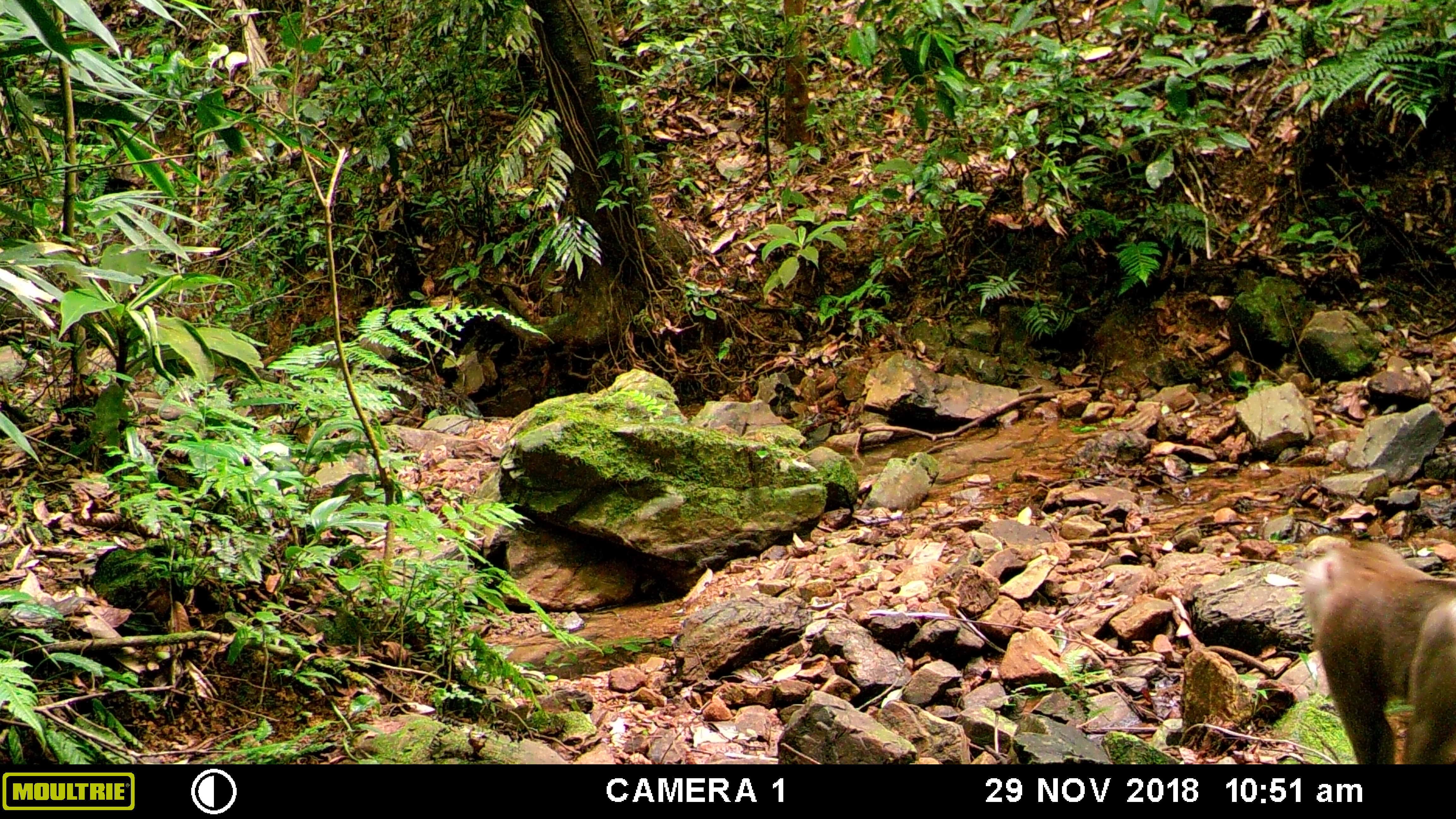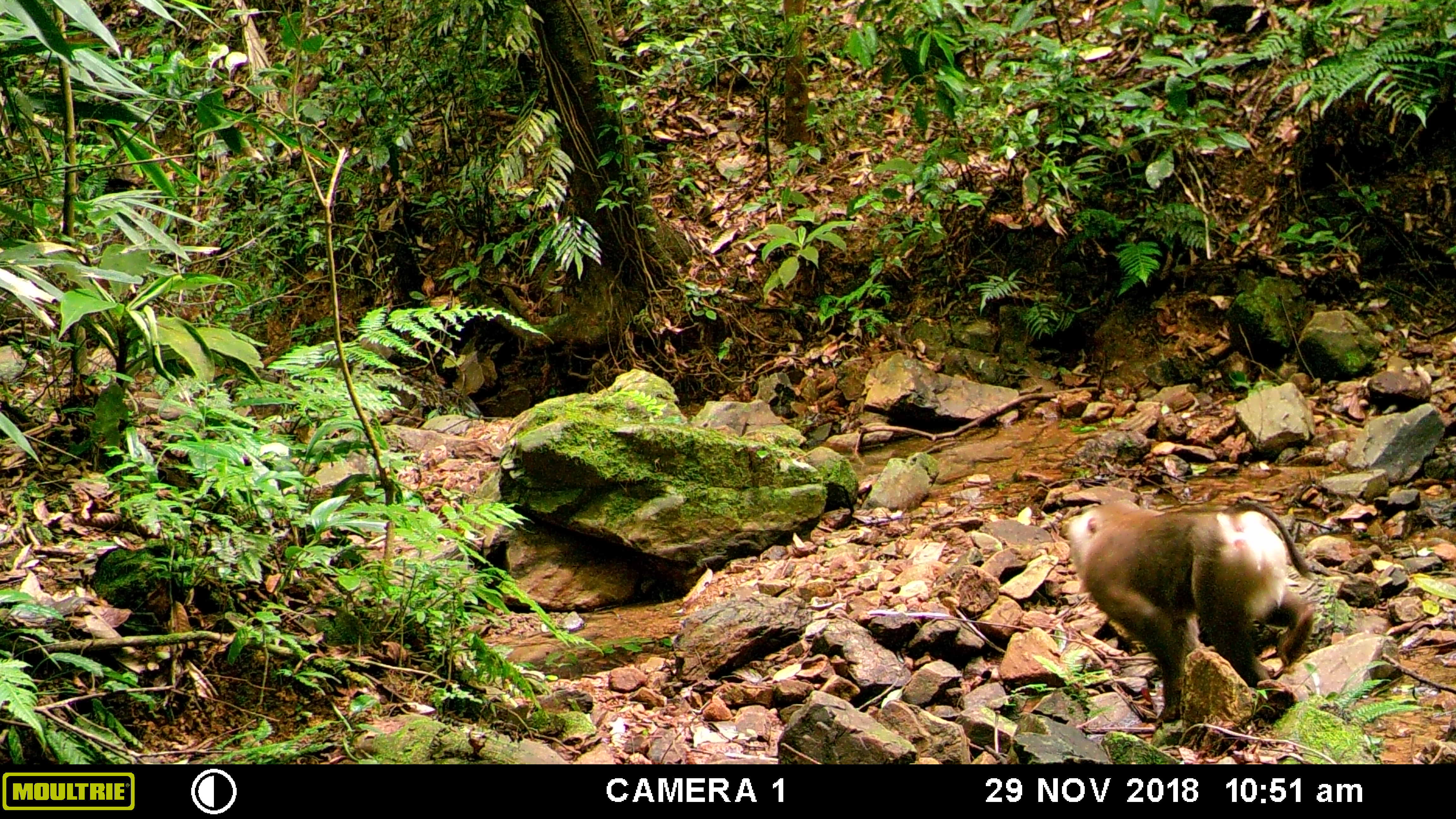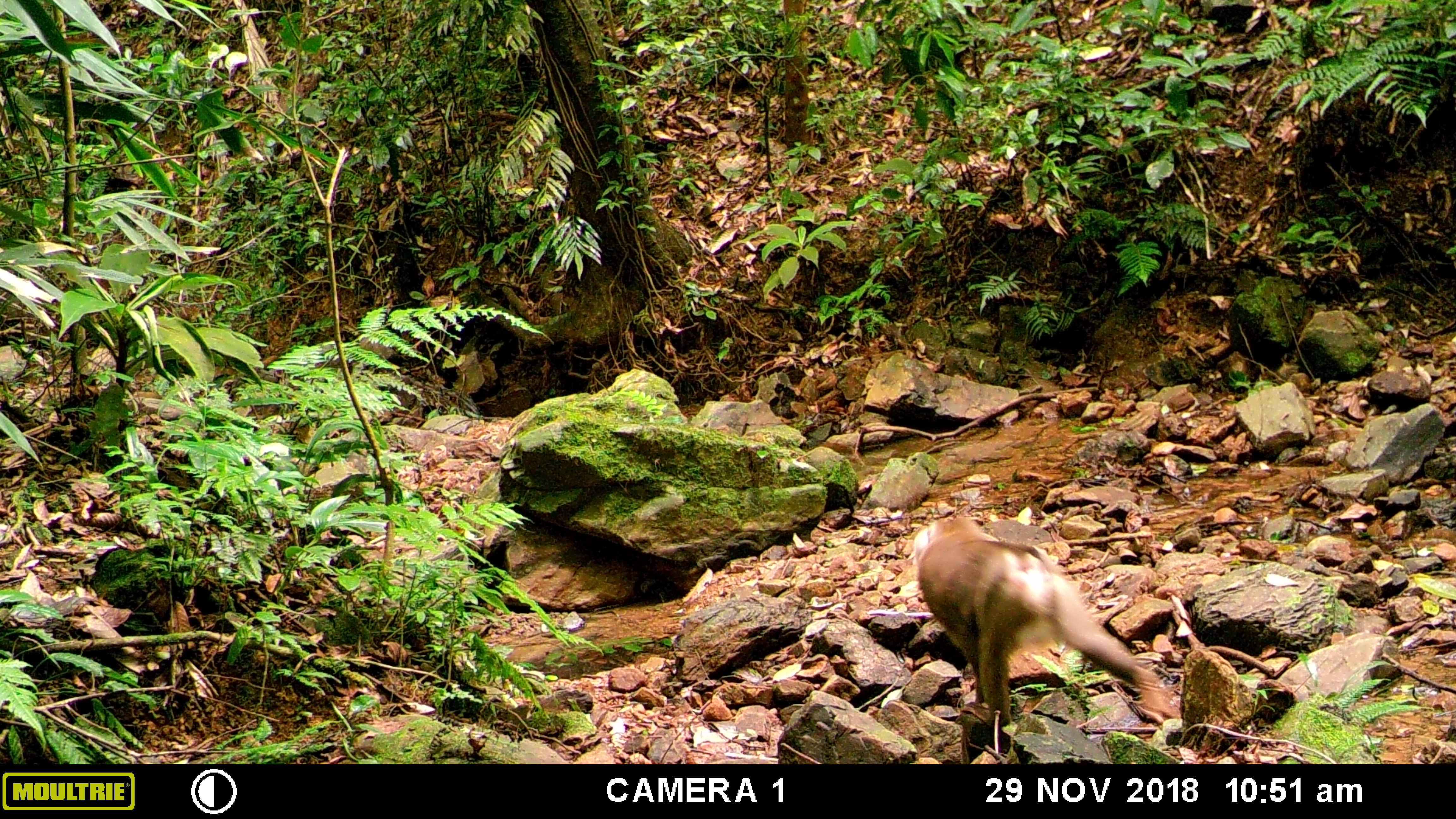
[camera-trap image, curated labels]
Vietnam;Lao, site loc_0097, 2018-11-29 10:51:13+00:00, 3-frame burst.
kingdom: Animalia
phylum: Chordata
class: Mammalia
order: Primates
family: Cercopithecidae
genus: Macaca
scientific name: Macaca nemestrina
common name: pig-tailed macaque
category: pig tailed macaque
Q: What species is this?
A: Pig tailed macaque (pig-tailed macaque) (Macaca nemestrina).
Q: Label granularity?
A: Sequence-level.